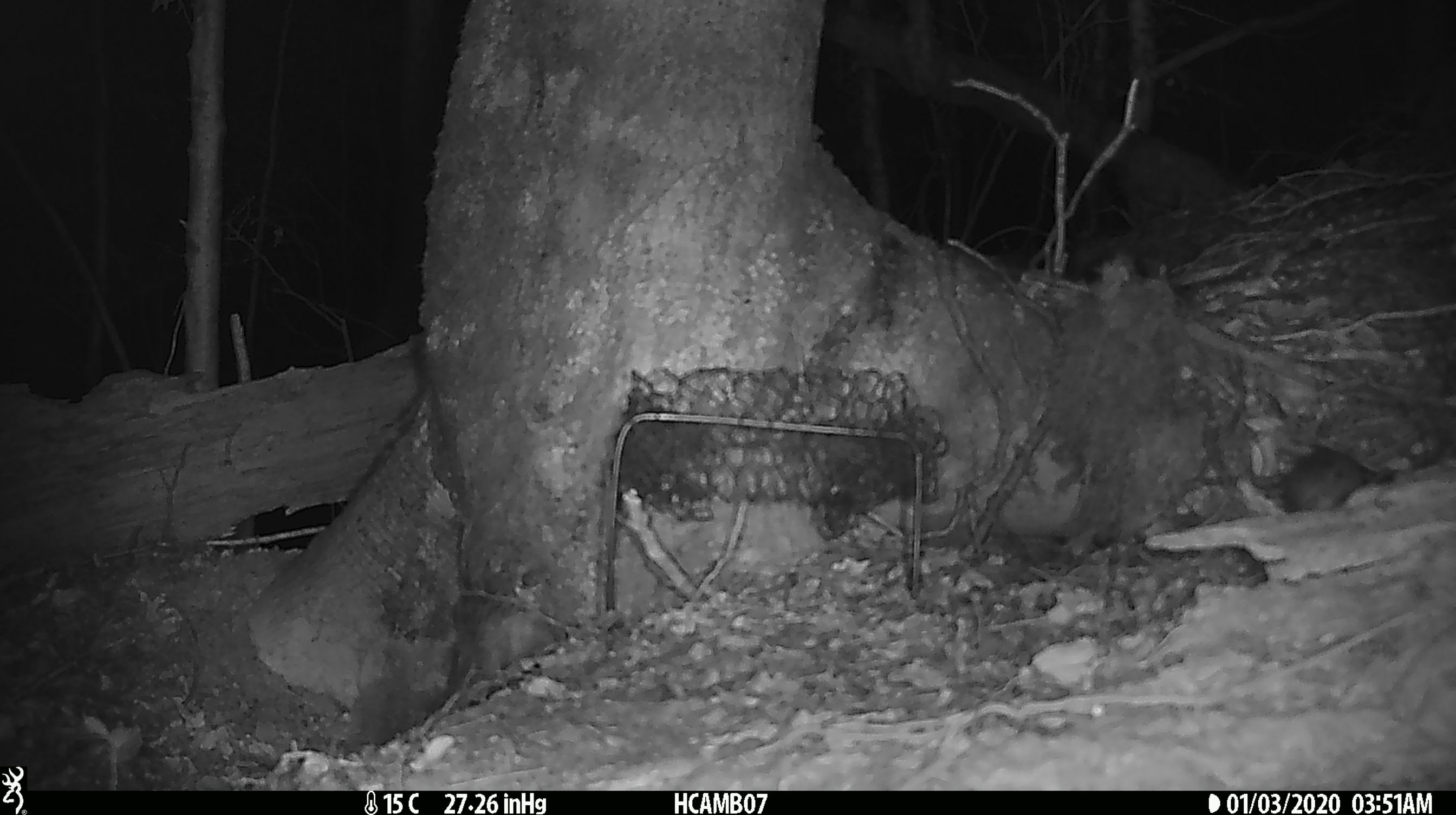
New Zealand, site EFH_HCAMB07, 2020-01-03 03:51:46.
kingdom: Animalia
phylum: Chordata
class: Mammalia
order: Rodentia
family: Muridae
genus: Mus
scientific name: Mus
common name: mouse